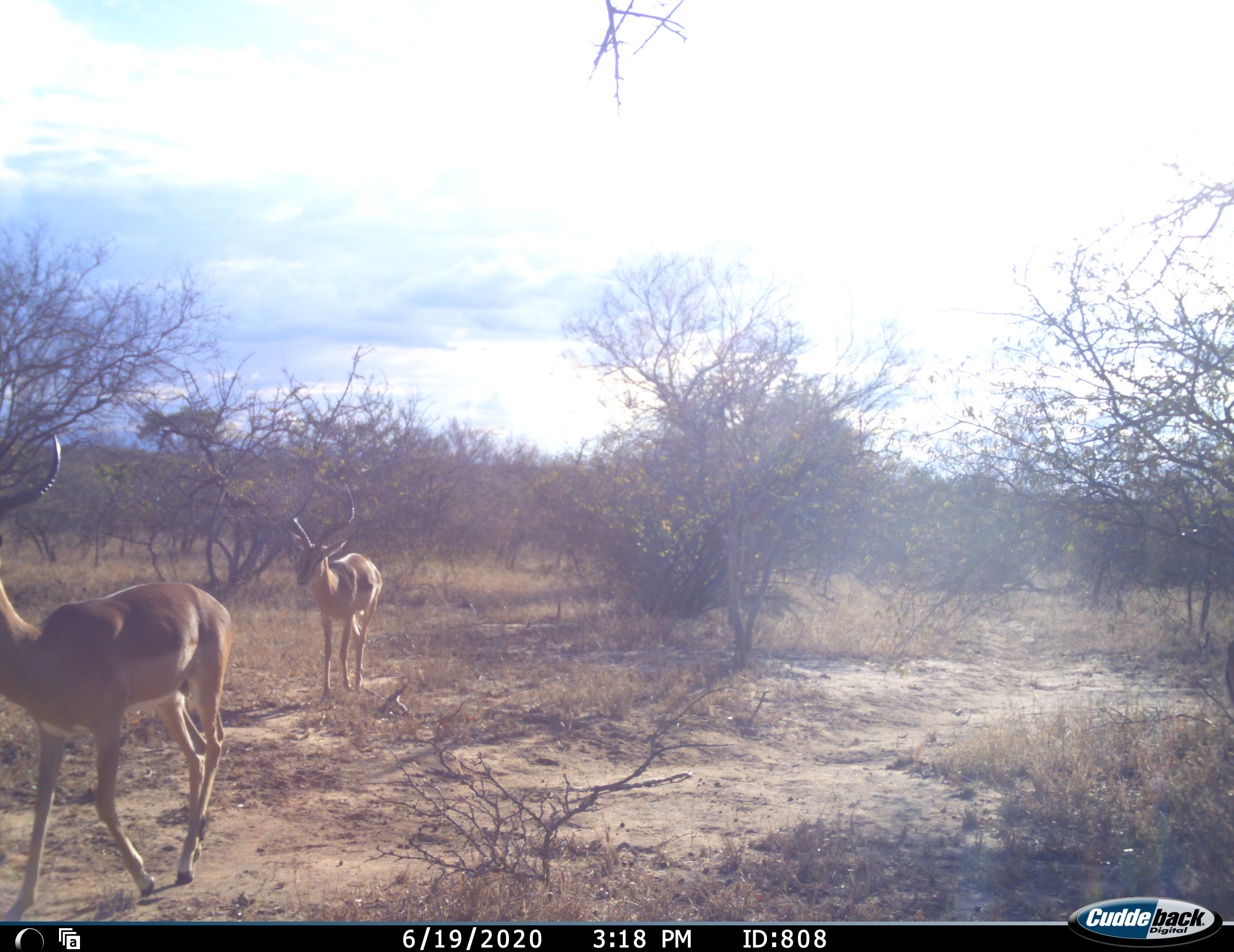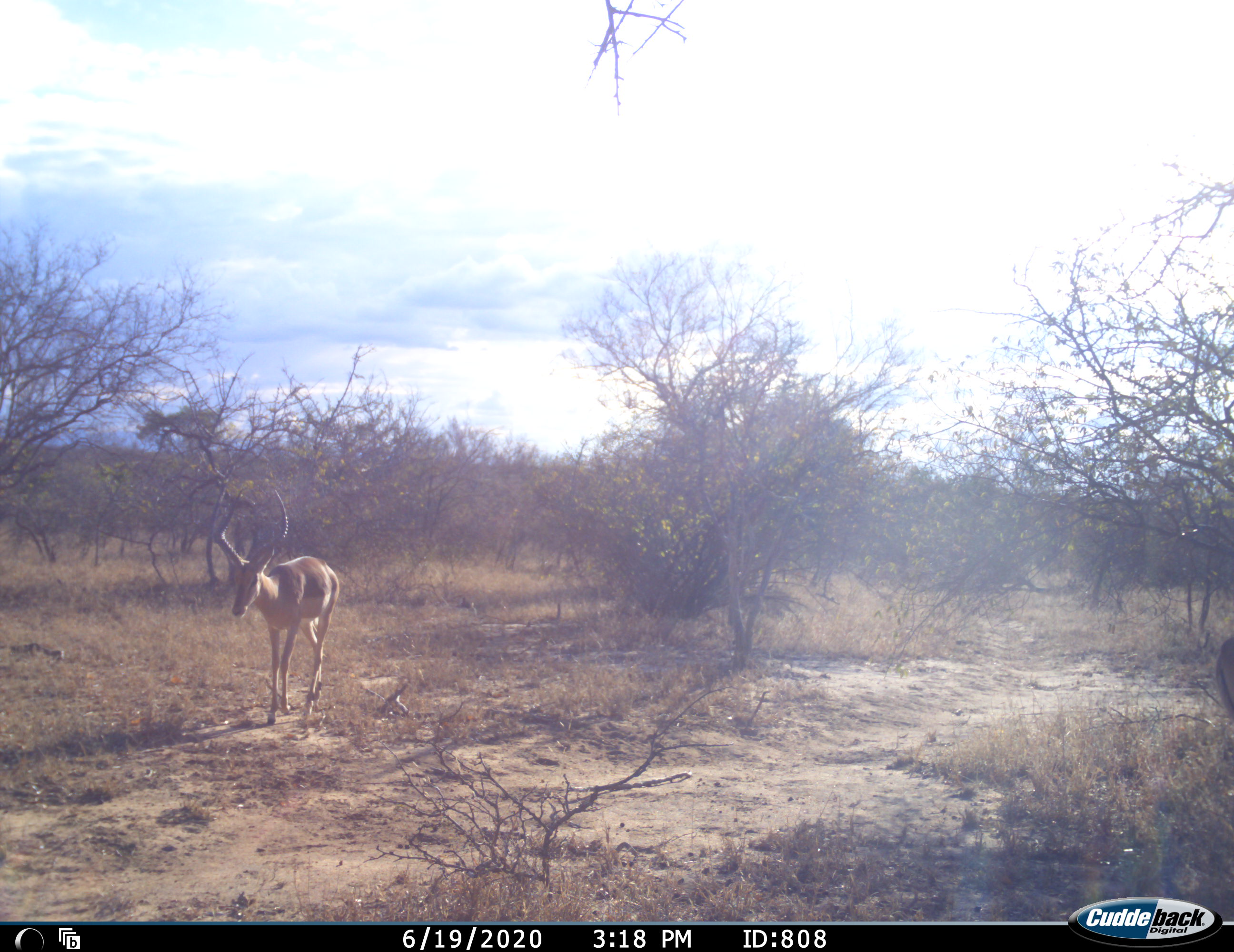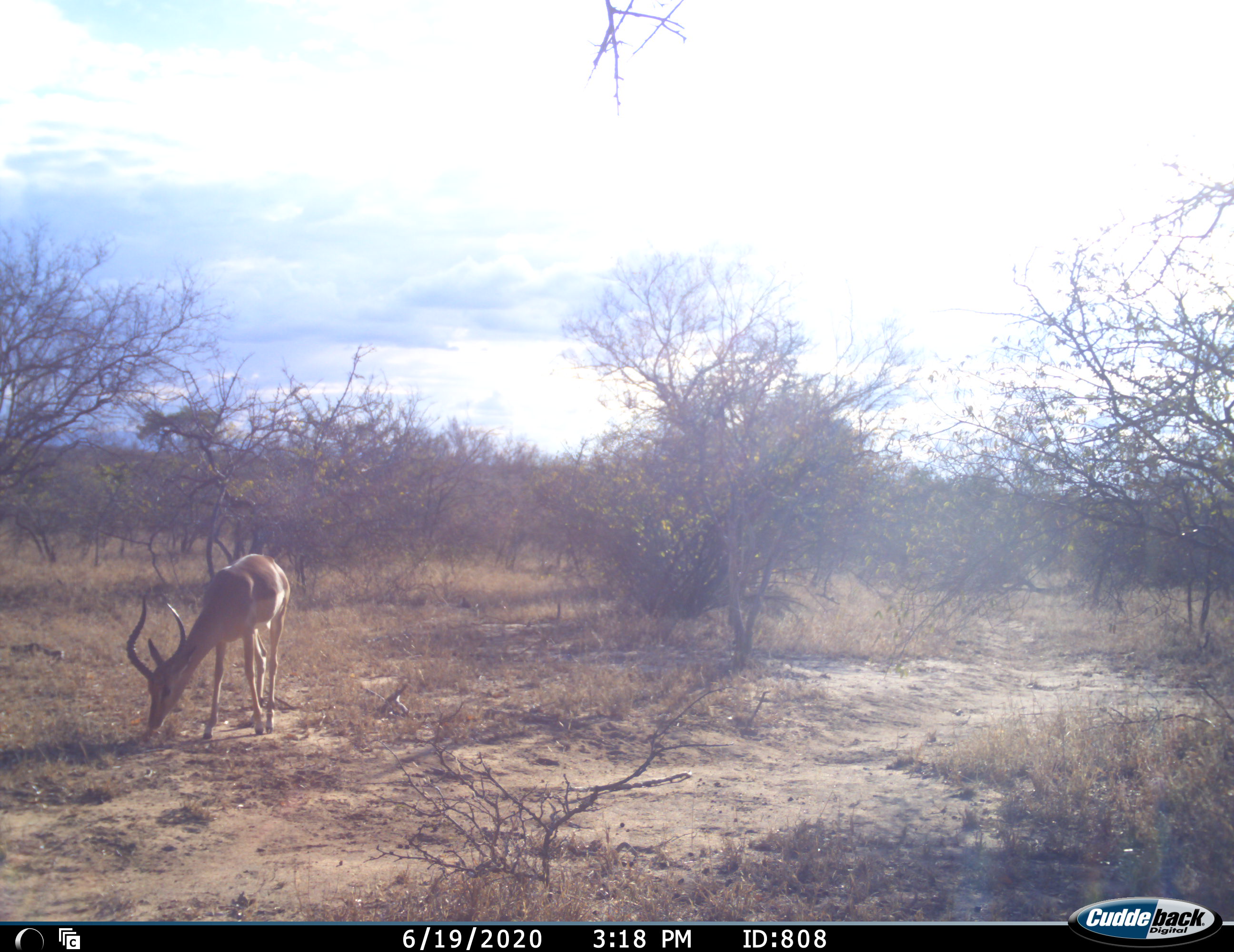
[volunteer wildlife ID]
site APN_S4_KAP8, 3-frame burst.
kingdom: Animalia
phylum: Chordata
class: Mammalia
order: Artiodactyla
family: Bovidae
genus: Aepyceros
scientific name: Aepyceros melampus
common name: impala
Impala (Aepyceros melampus), count 3. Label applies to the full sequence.